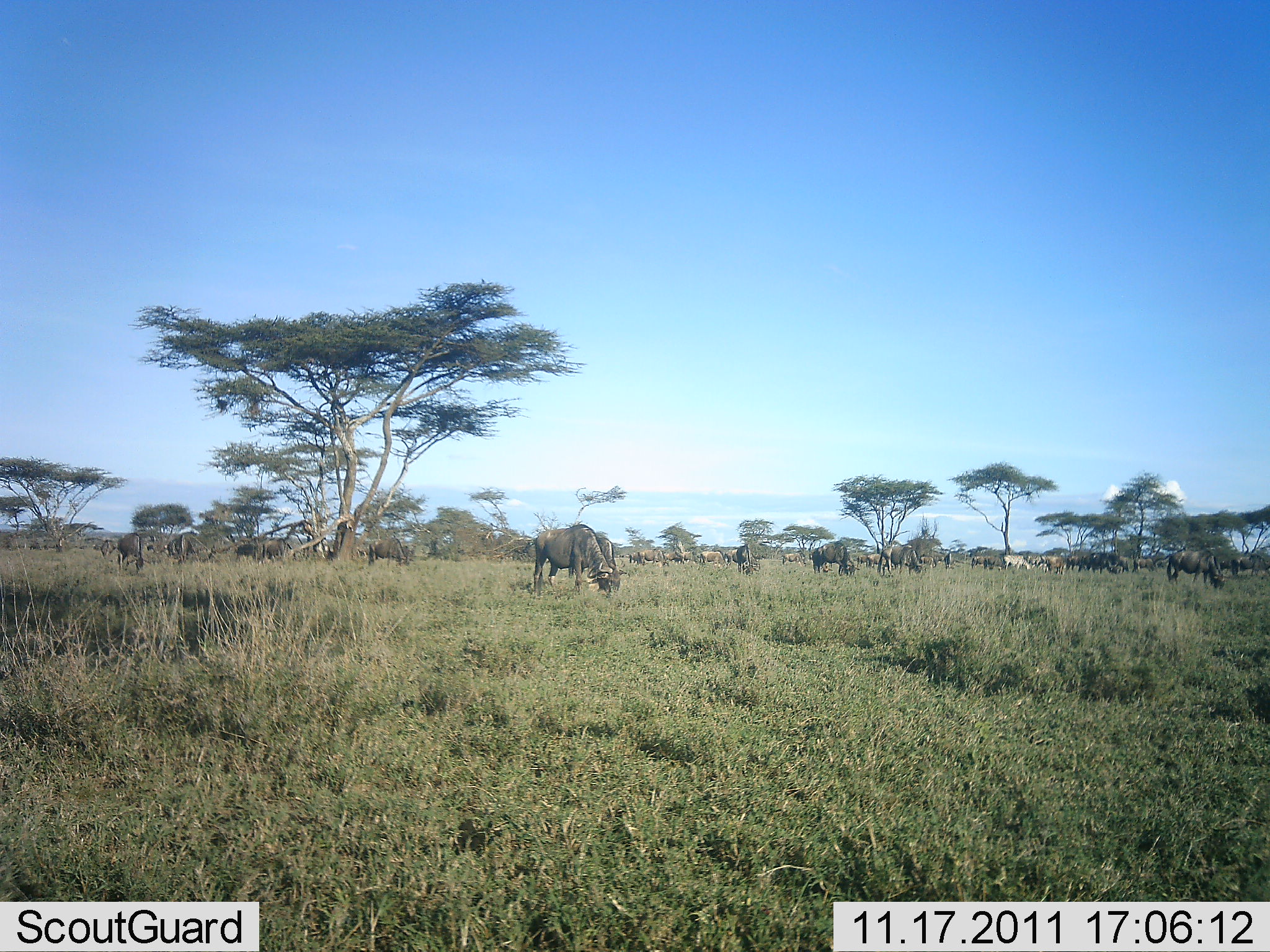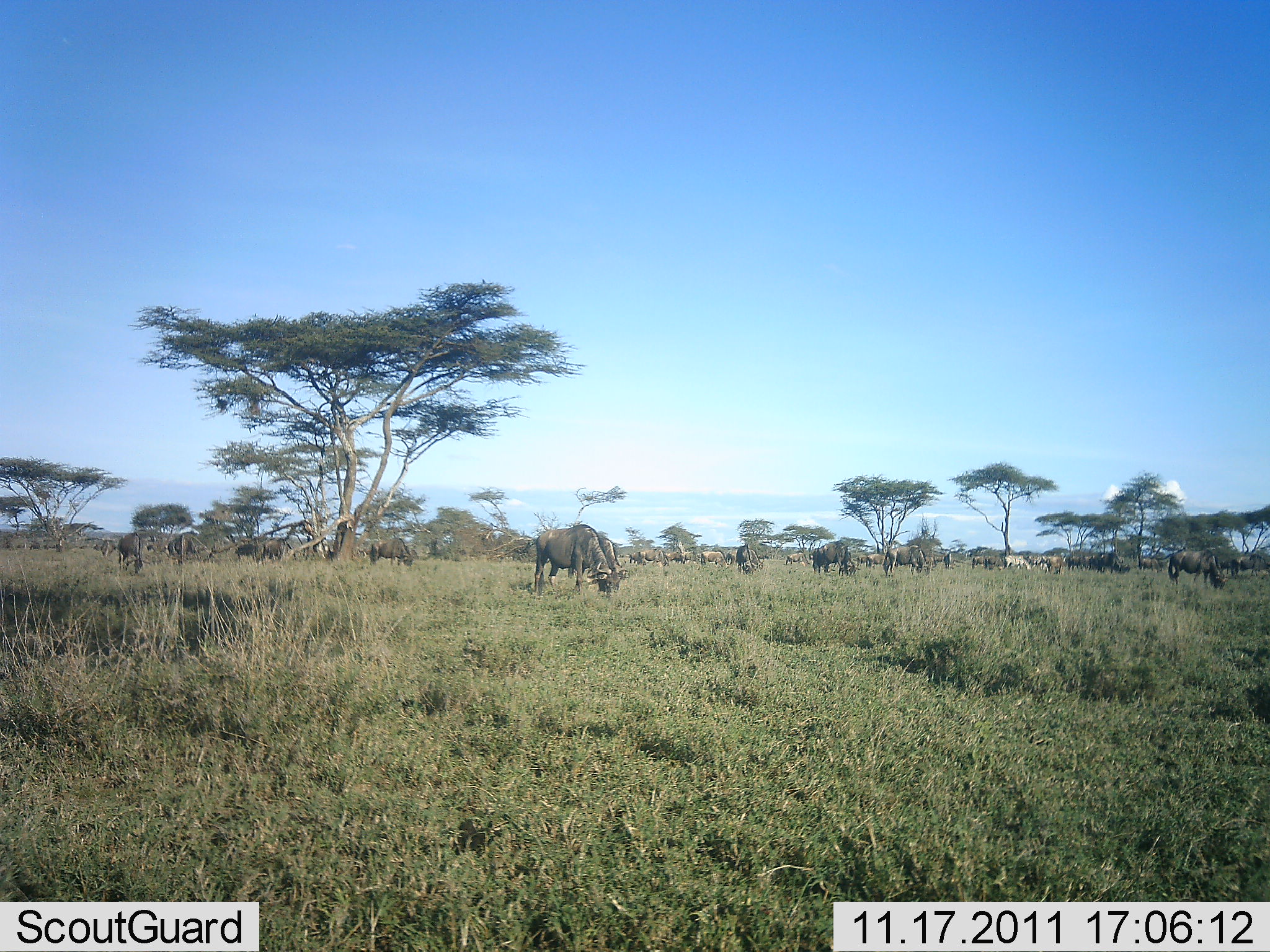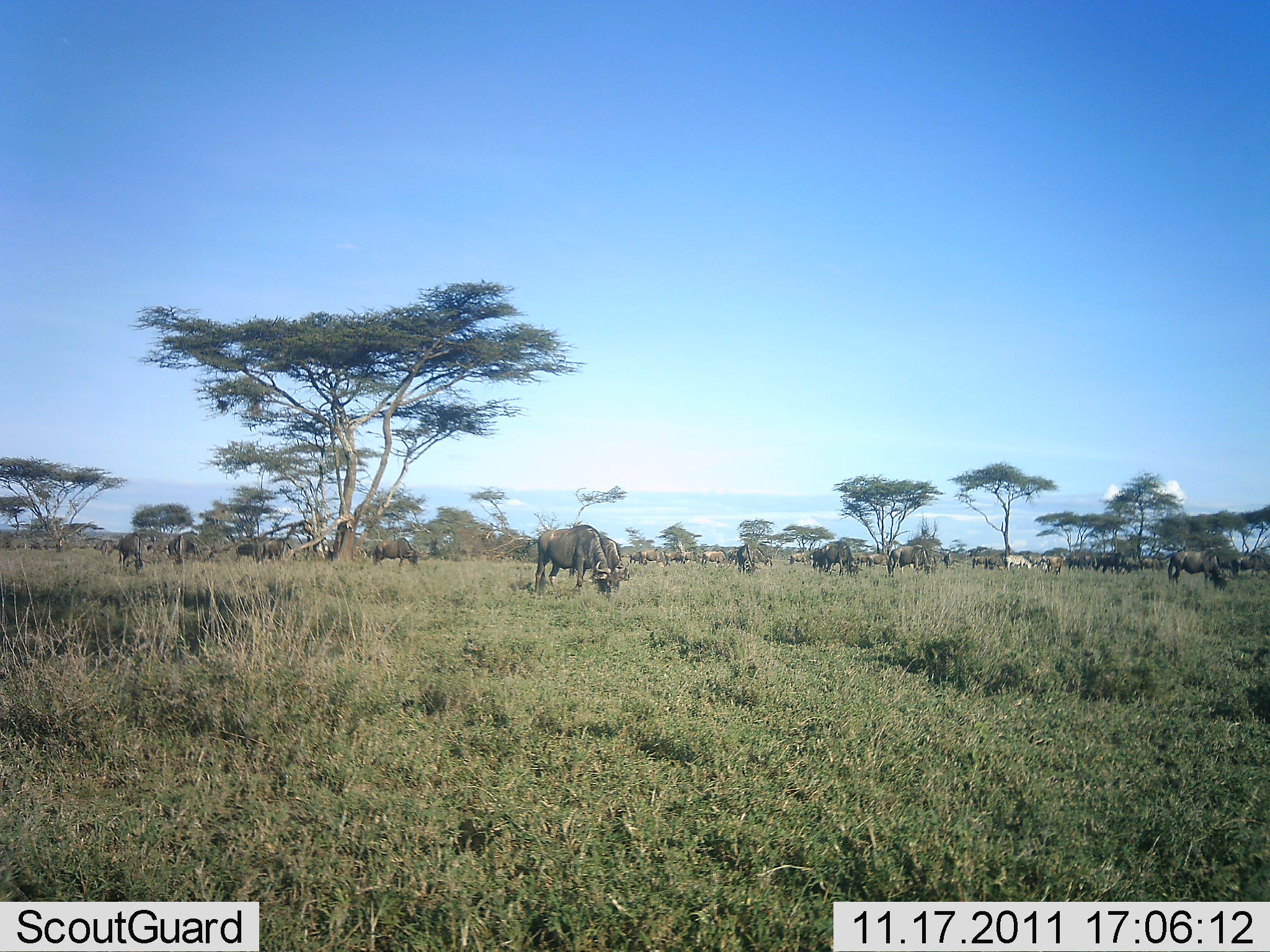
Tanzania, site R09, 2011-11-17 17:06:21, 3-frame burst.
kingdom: Animalia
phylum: Chordata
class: Mammalia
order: Artiodactyla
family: Bovidae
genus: Connochaetes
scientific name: Connochaetes taurinus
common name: blue wildebeest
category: wildebeest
Wildebeest (blue wildebeest) (Connochaetes taurinus), count 11-50. Behavior (volunteer vote fractions): standing 25%, resting 6%, moving 19%, interacting 0%. Young present (vote fraction): 0%. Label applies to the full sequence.